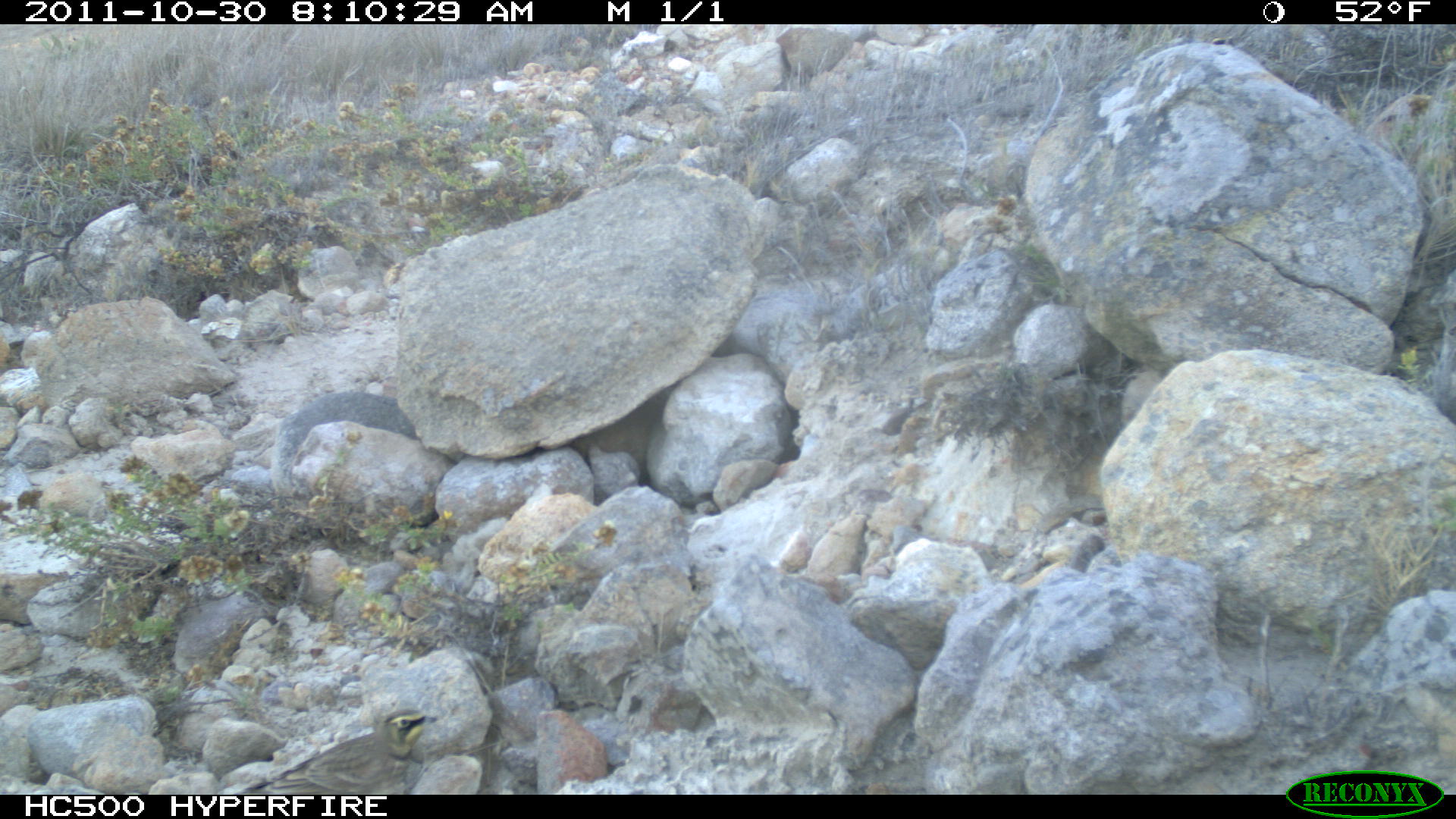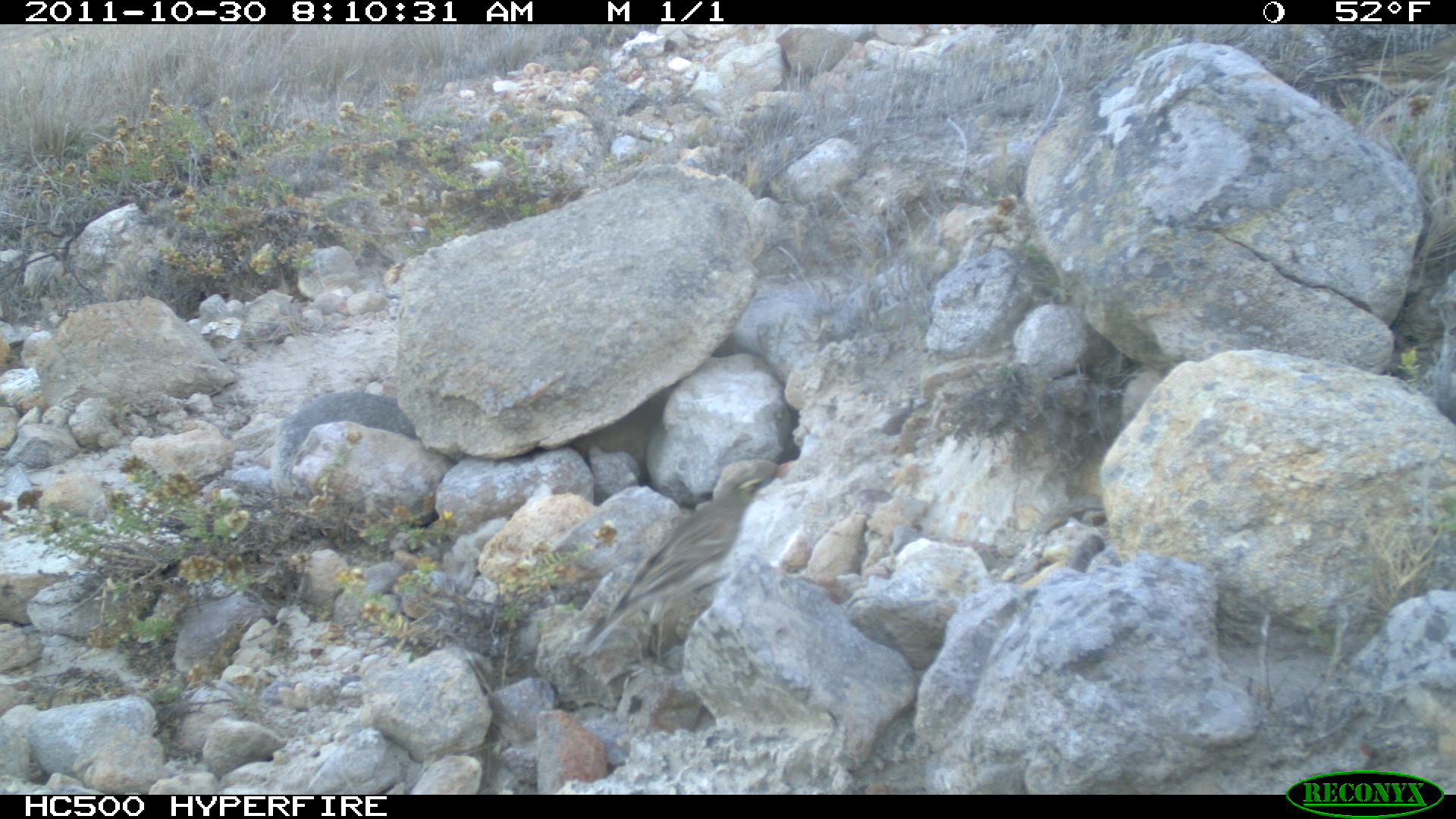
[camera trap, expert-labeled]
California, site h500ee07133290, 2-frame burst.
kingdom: Animalia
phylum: Chordata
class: Aves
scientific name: Aves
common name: bird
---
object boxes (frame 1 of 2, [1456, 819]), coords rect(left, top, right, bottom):
bird: rect(239, 708, 440, 795)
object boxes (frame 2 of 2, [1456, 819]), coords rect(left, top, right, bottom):
bird: rect(576, 458, 791, 669)